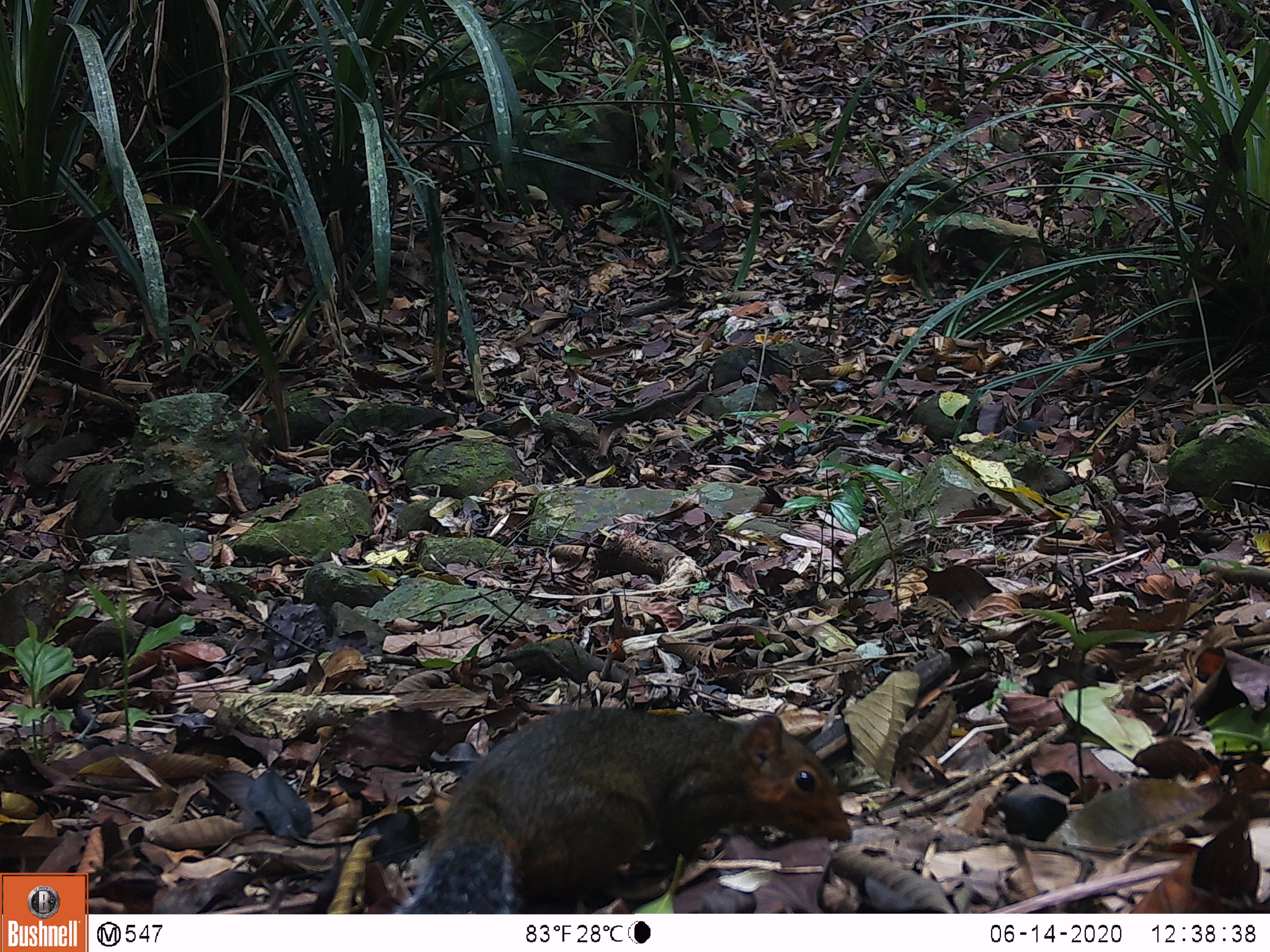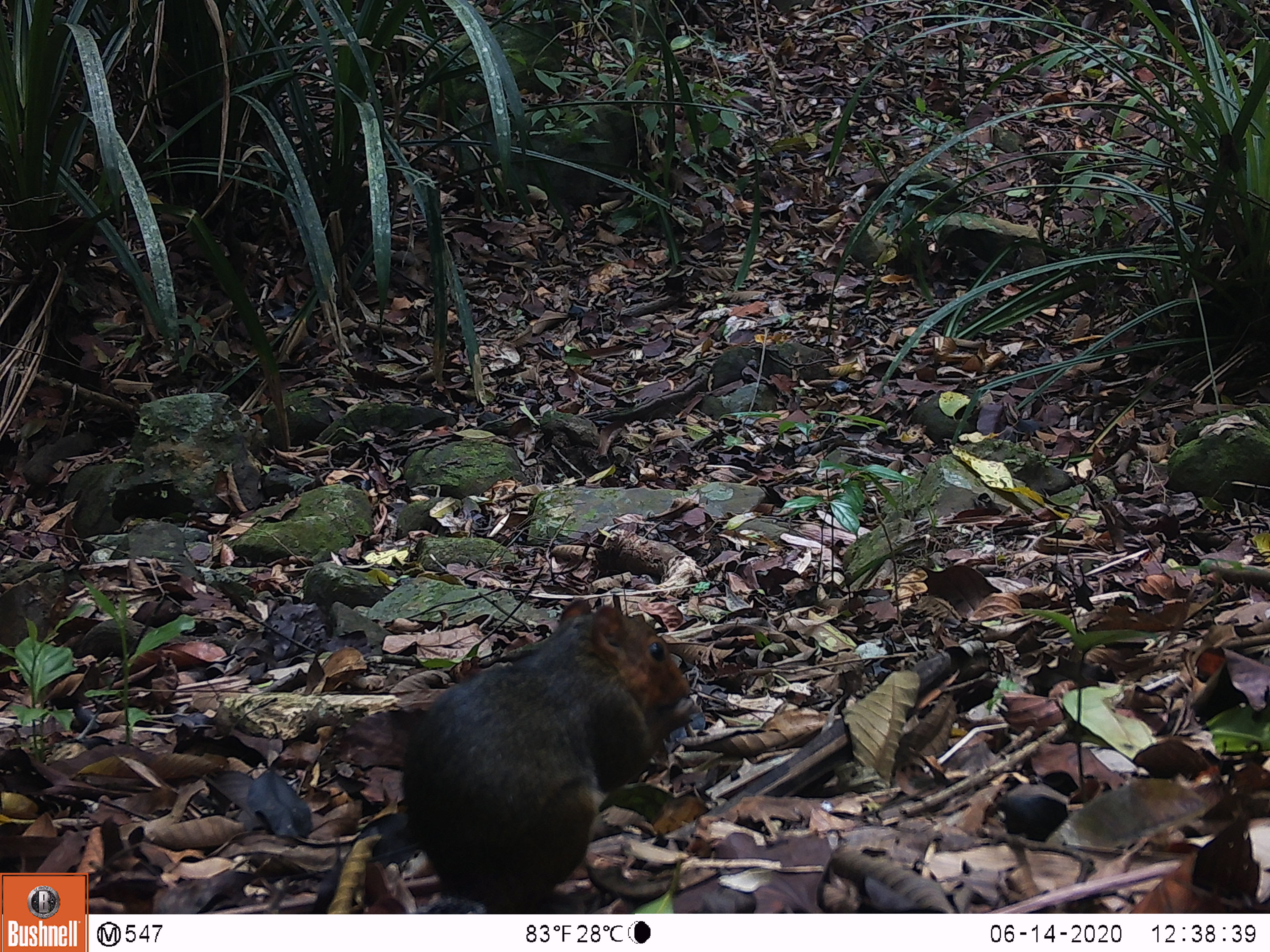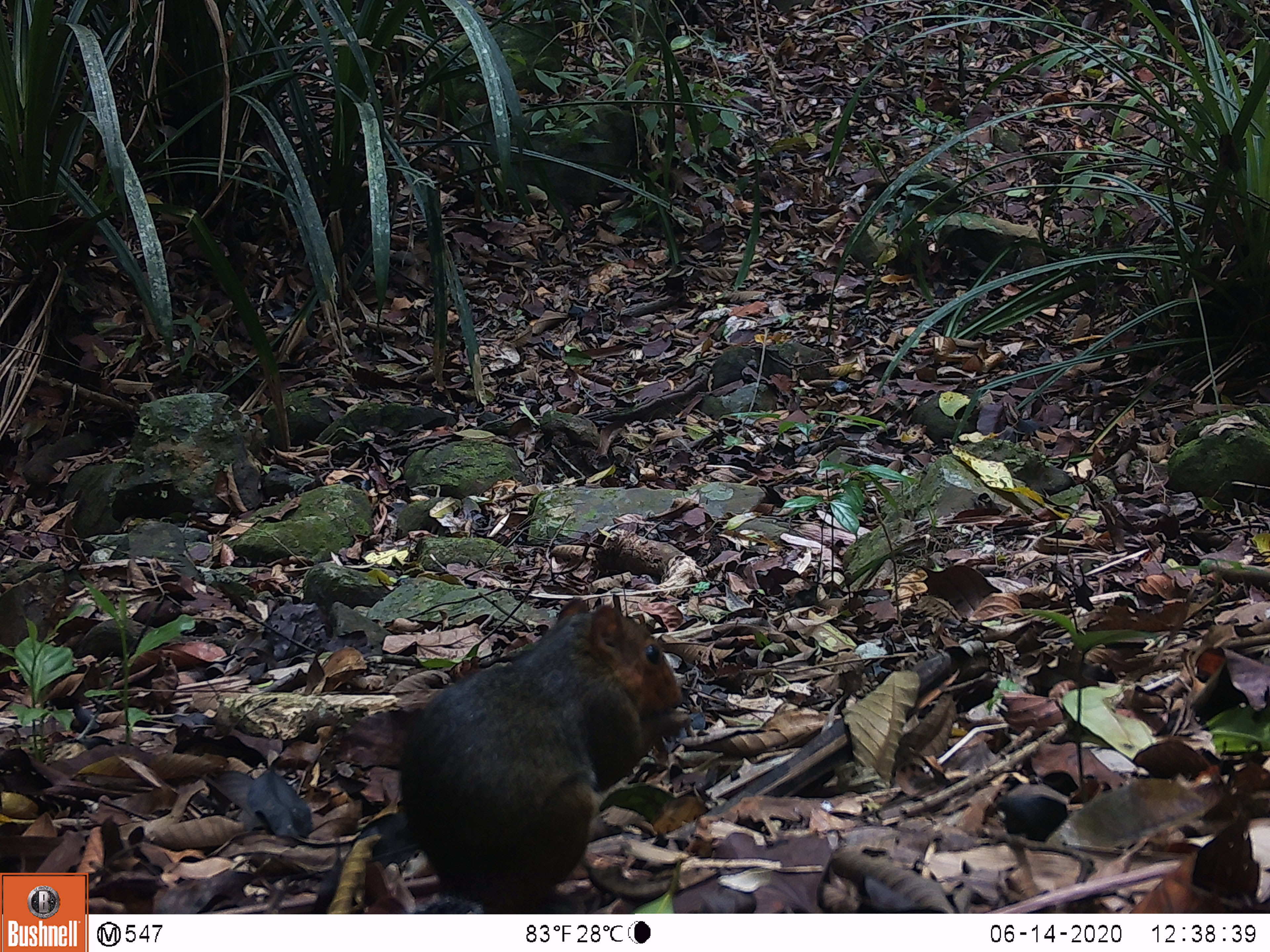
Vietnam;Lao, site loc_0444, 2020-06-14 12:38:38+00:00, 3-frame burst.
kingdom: Animalia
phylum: Chordata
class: Mammalia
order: Rodentia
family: Sciuridae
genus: Dremomys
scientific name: Dremomys rufigenis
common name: red-cheeked squirrel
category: red cheeked squirrel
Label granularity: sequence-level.